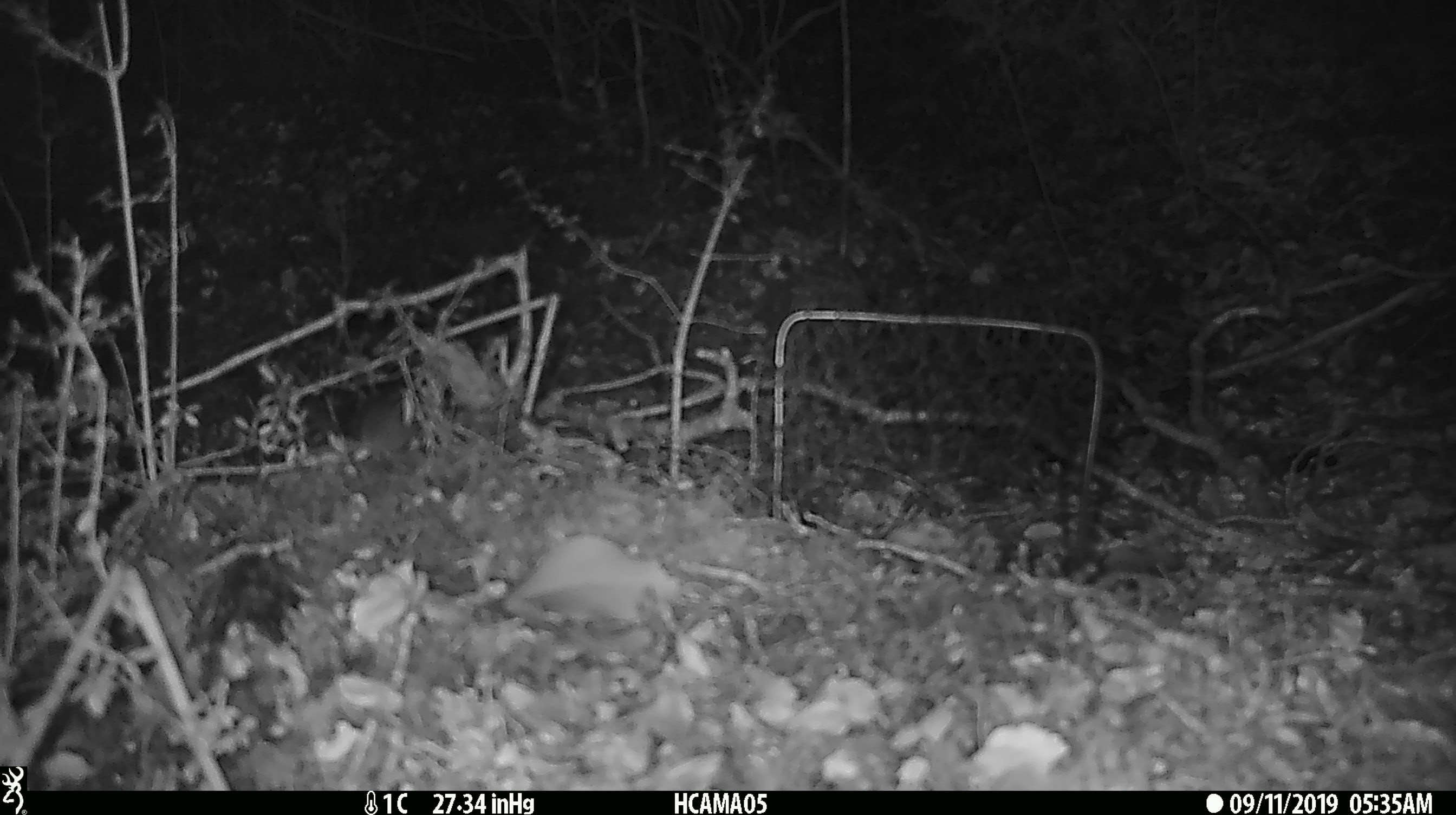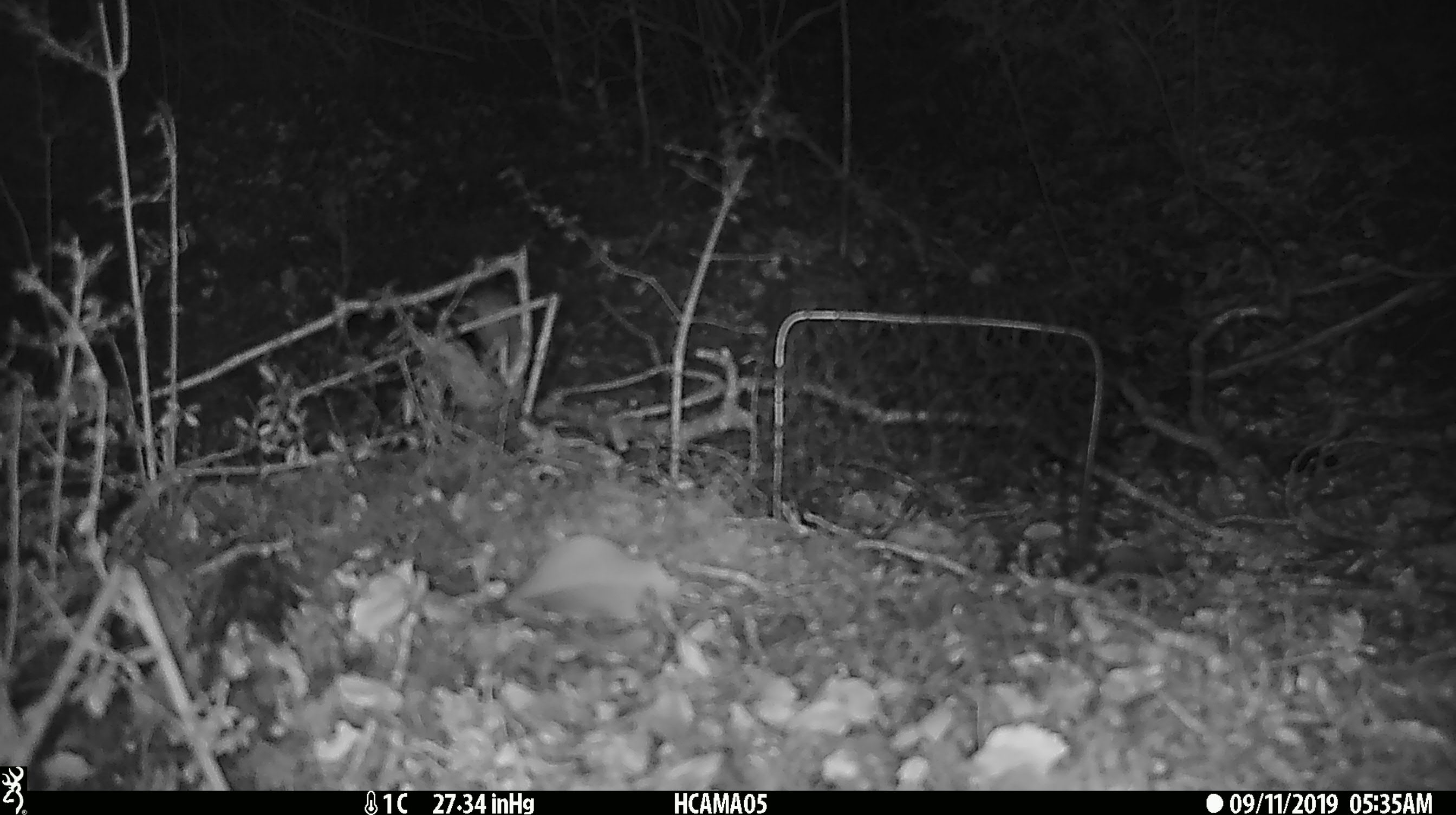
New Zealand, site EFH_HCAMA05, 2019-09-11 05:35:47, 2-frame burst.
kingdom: Animalia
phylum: Chordata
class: Mammalia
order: Rodentia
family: Muridae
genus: Mus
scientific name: Mus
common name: mouse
Mouse (Mus).